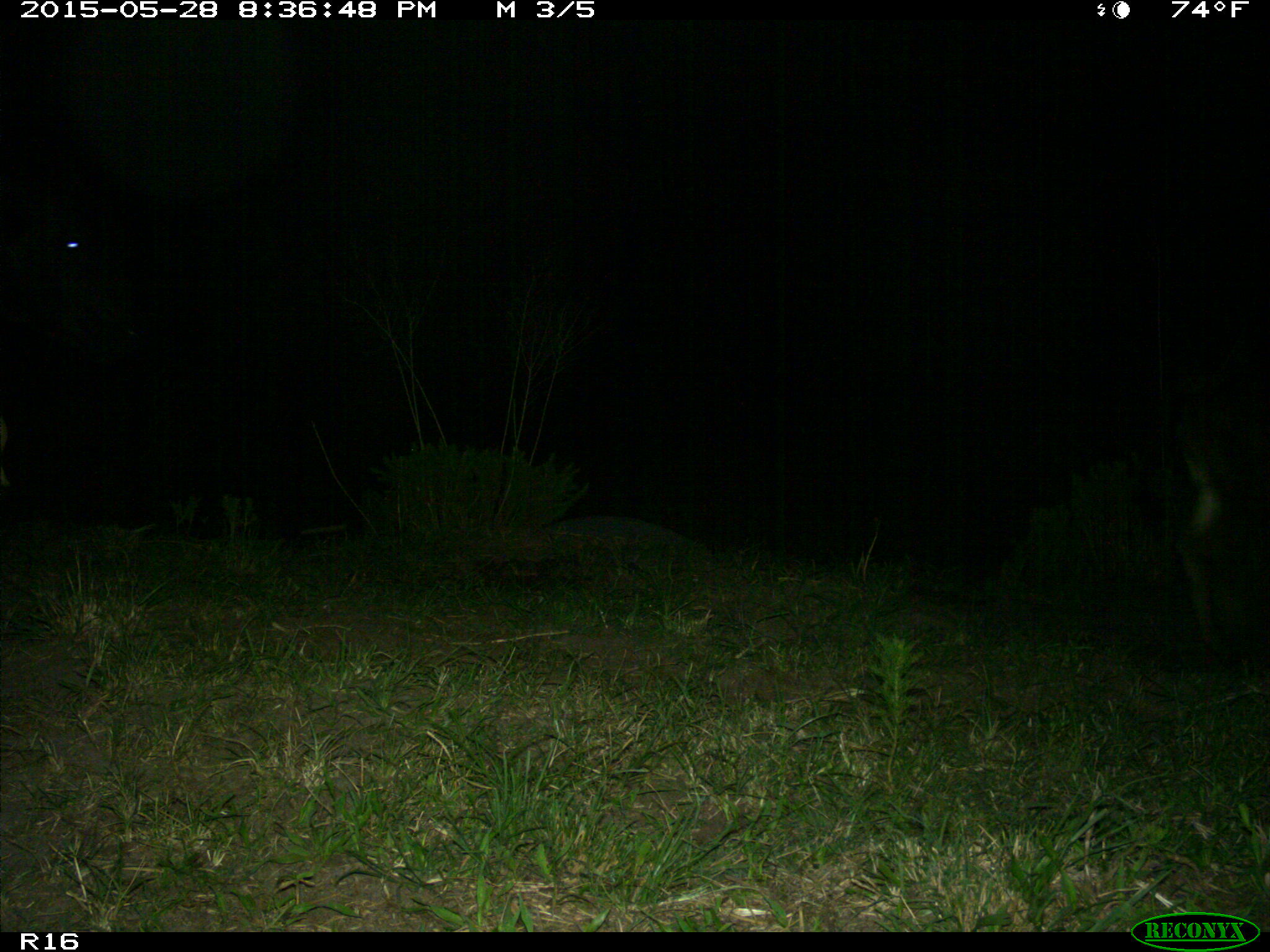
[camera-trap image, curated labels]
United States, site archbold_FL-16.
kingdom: Animalia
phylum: Chordata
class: Mammalia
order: Artiodactyla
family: Bovidae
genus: Bos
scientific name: Bos taurus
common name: domestic cow